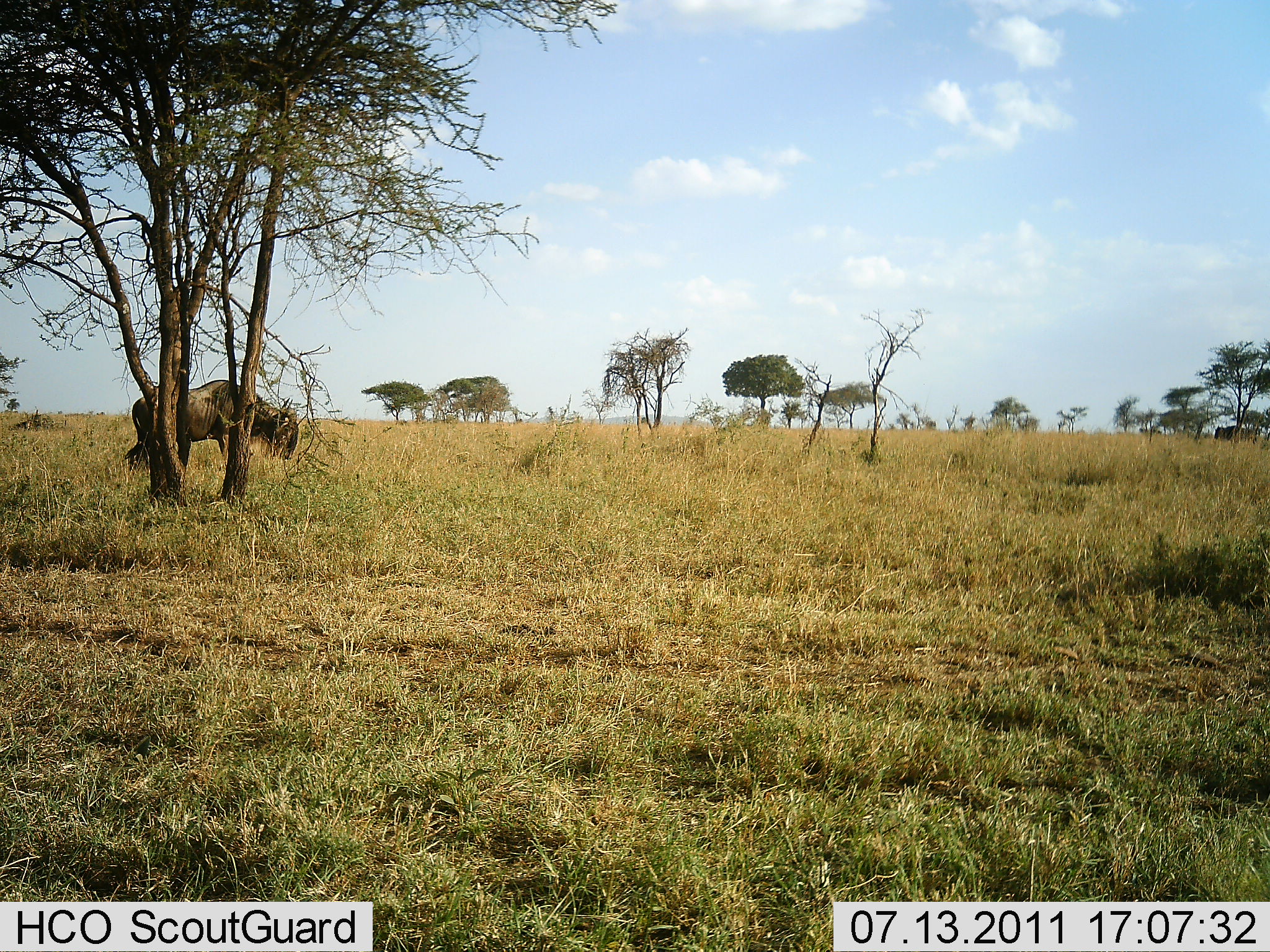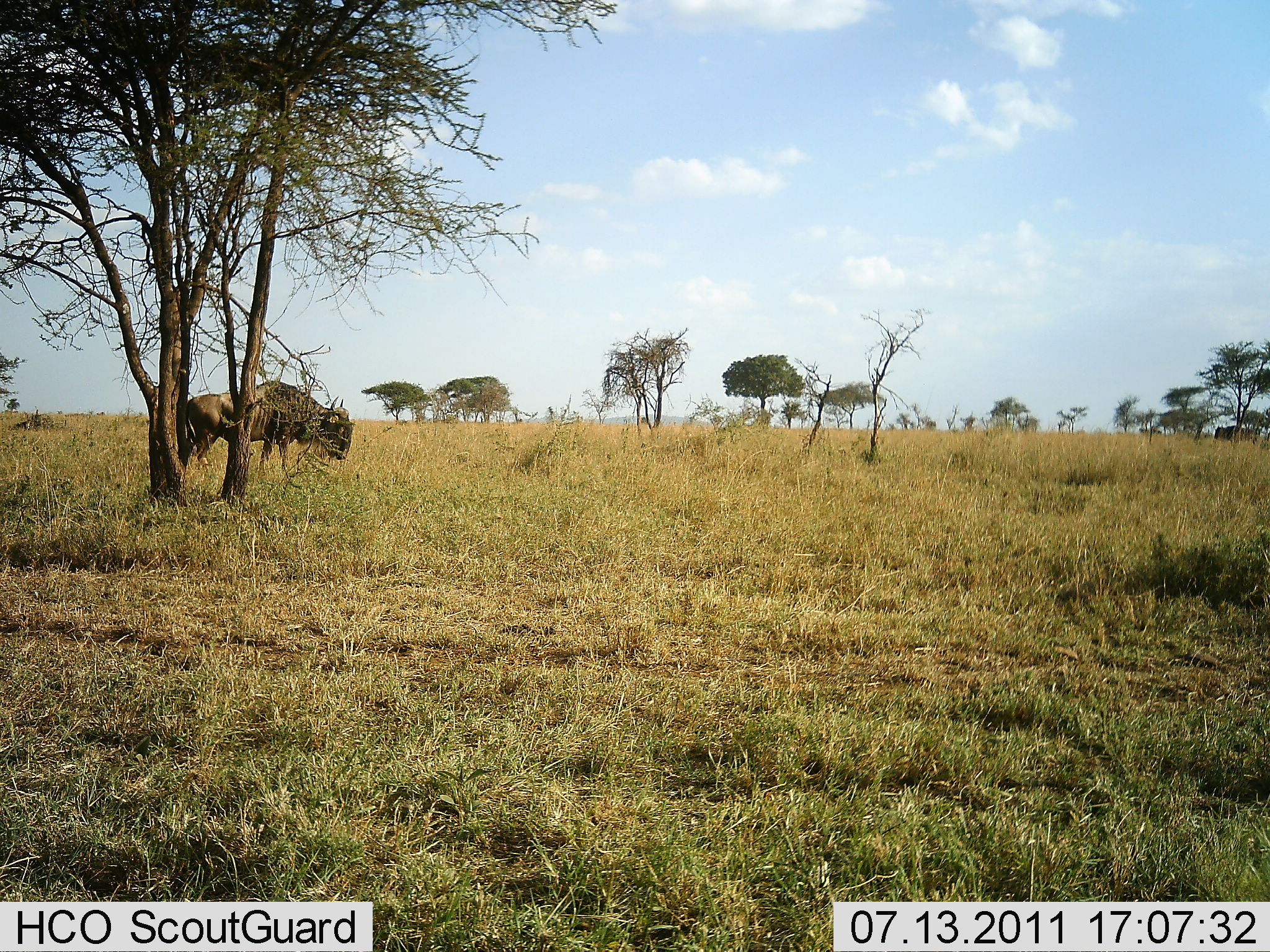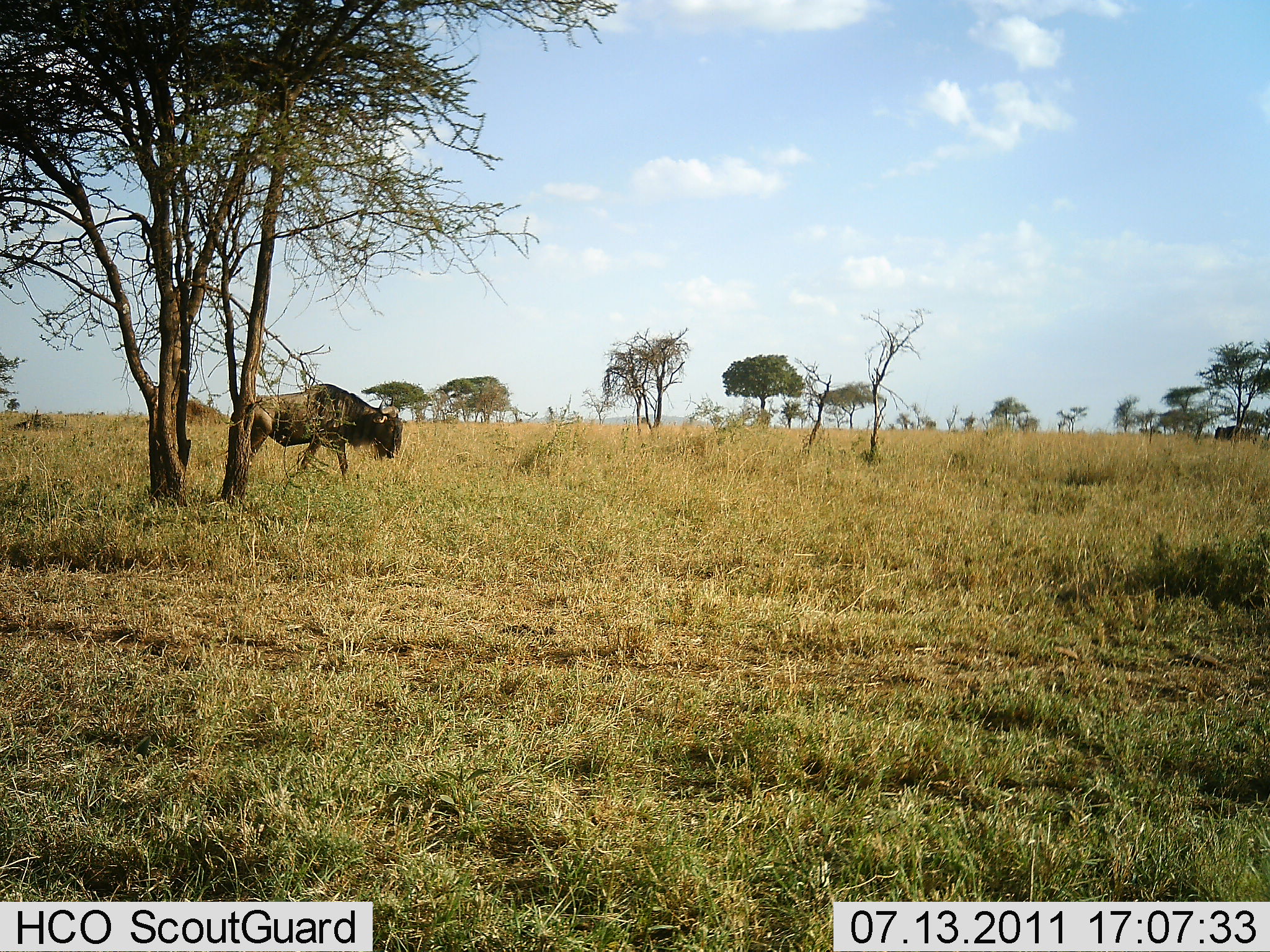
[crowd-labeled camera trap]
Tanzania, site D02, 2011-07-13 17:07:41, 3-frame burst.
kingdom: Animalia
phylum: Chordata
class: Mammalia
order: Artiodactyla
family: Bovidae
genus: Connochaetes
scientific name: Connochaetes taurinus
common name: blue wildebeest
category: wildebeest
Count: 1.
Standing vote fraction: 18%.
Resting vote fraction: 0%.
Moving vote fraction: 91%.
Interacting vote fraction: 0%.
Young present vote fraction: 0%.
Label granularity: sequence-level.